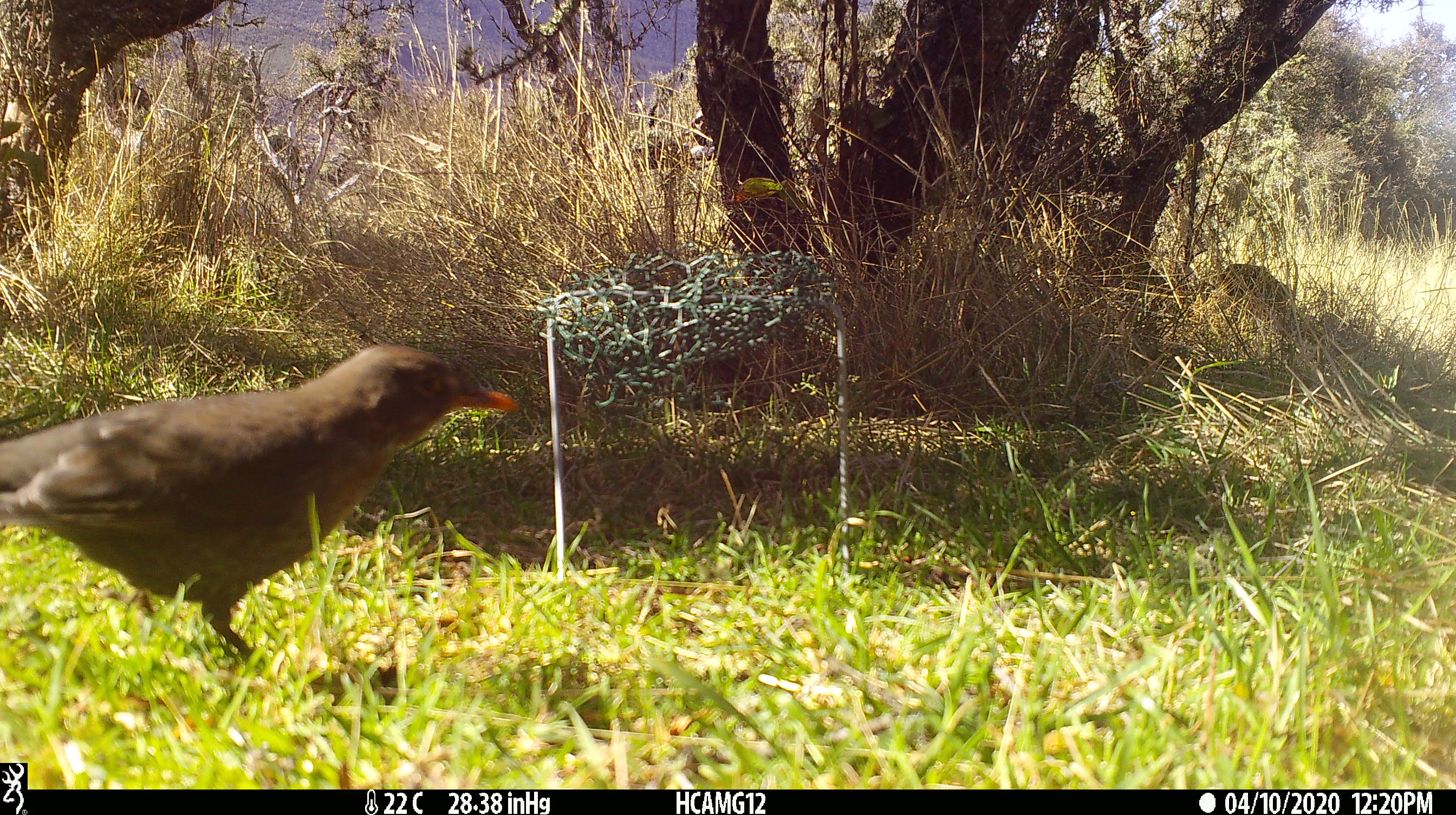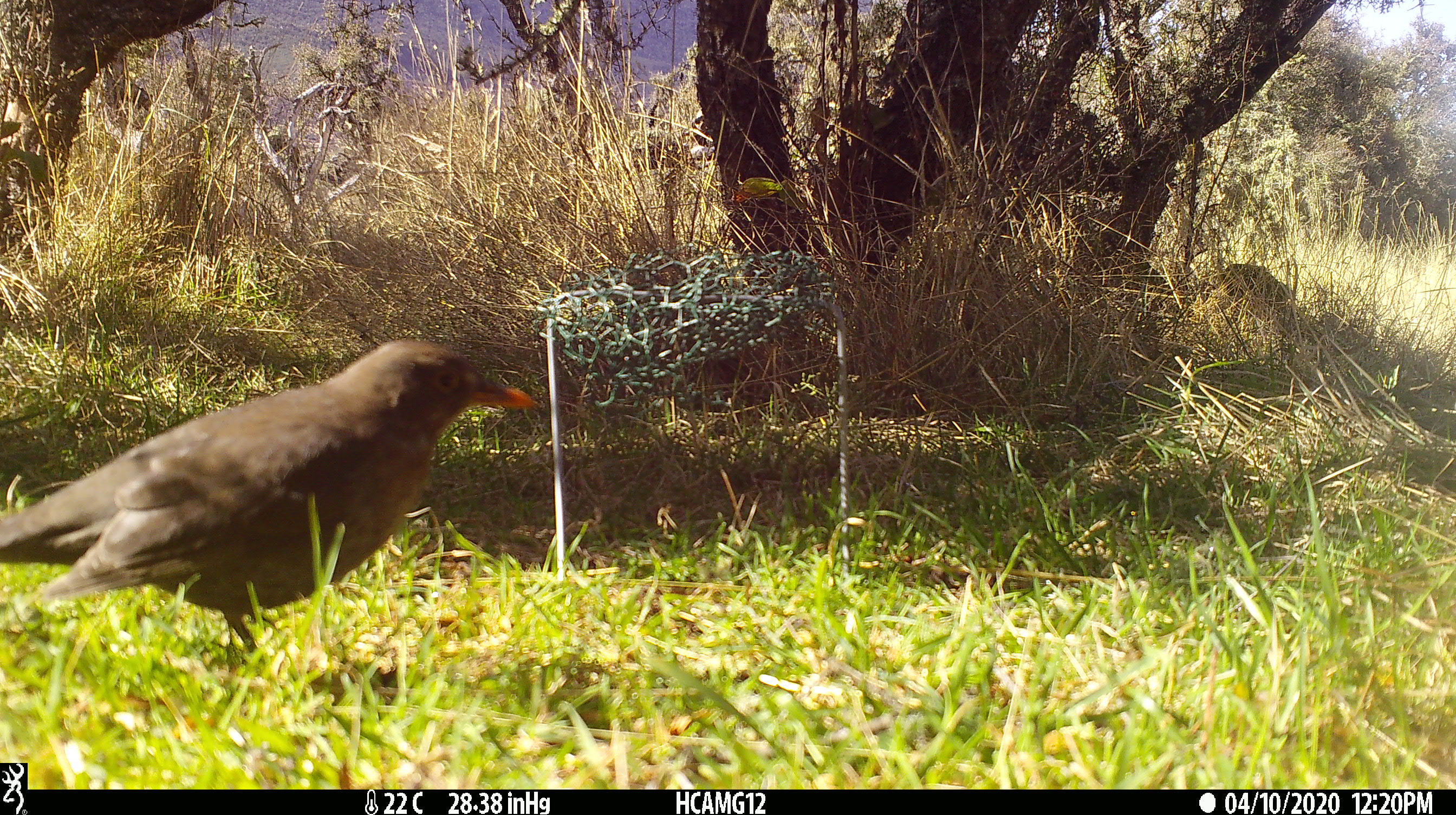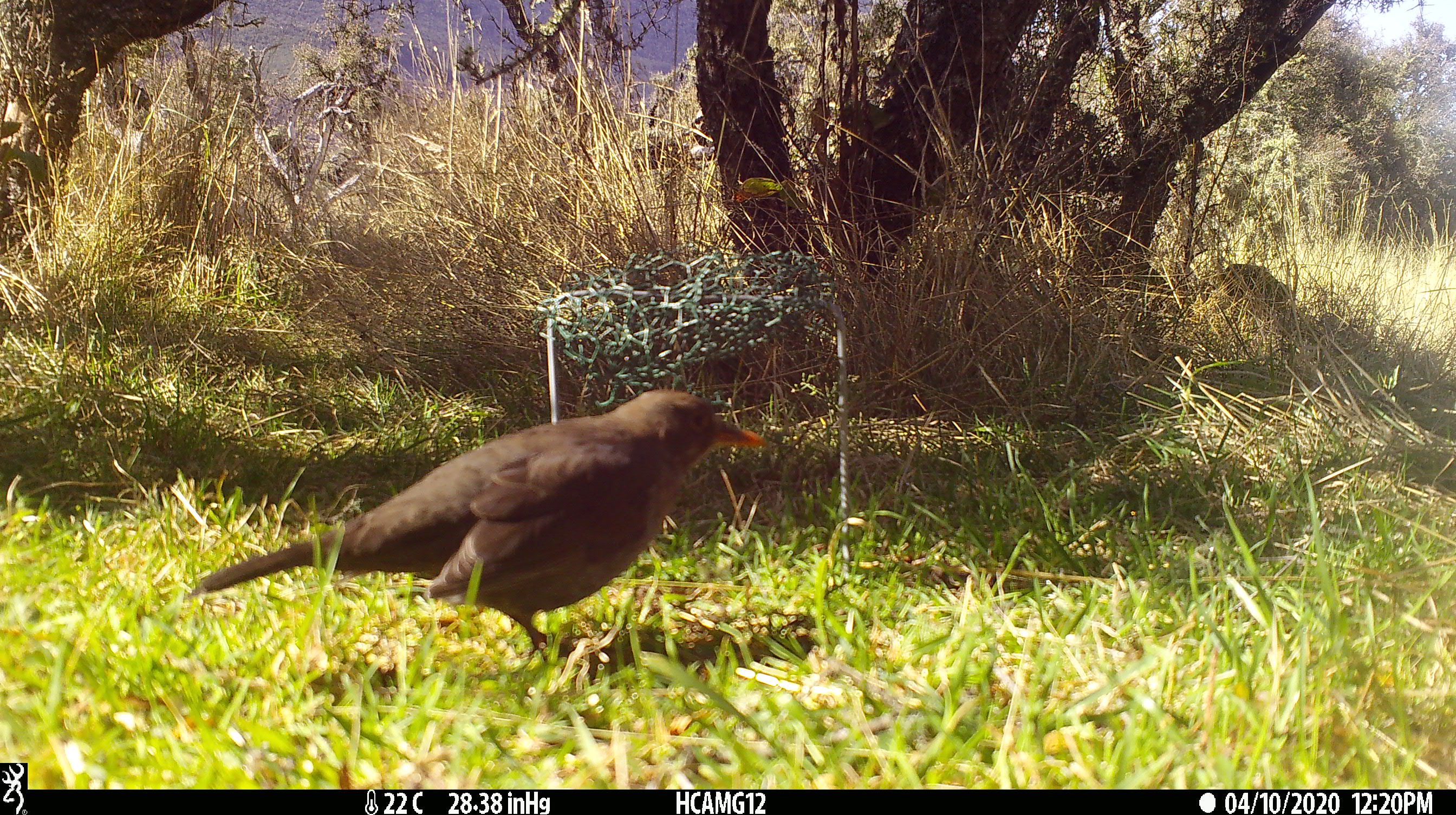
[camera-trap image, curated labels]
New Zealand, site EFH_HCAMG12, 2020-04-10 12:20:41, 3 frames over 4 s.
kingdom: Animalia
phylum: Chordata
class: Aves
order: Passeriformes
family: Turdidae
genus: Turdus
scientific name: Turdus merula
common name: eurasian blackbird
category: blackbird